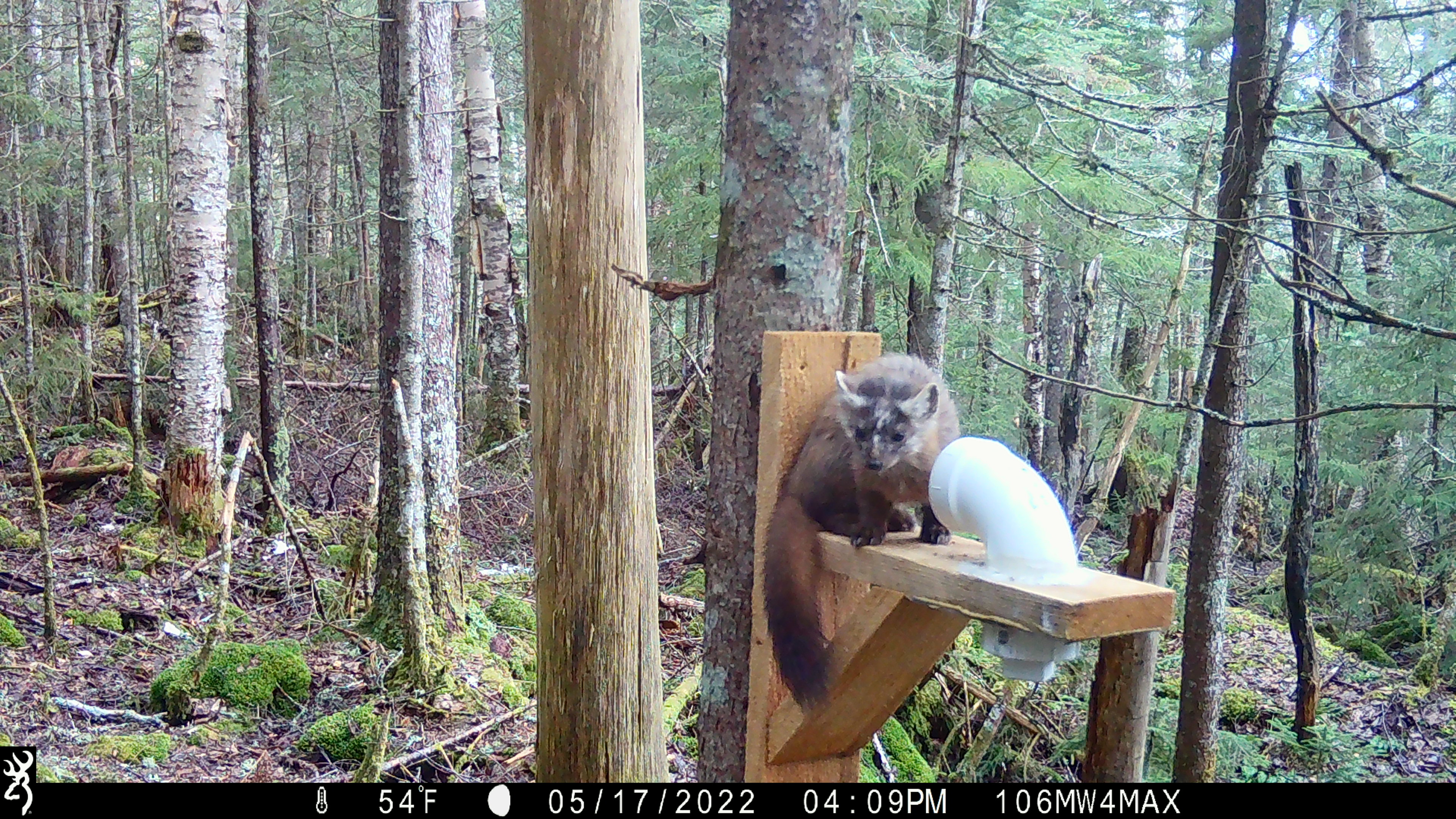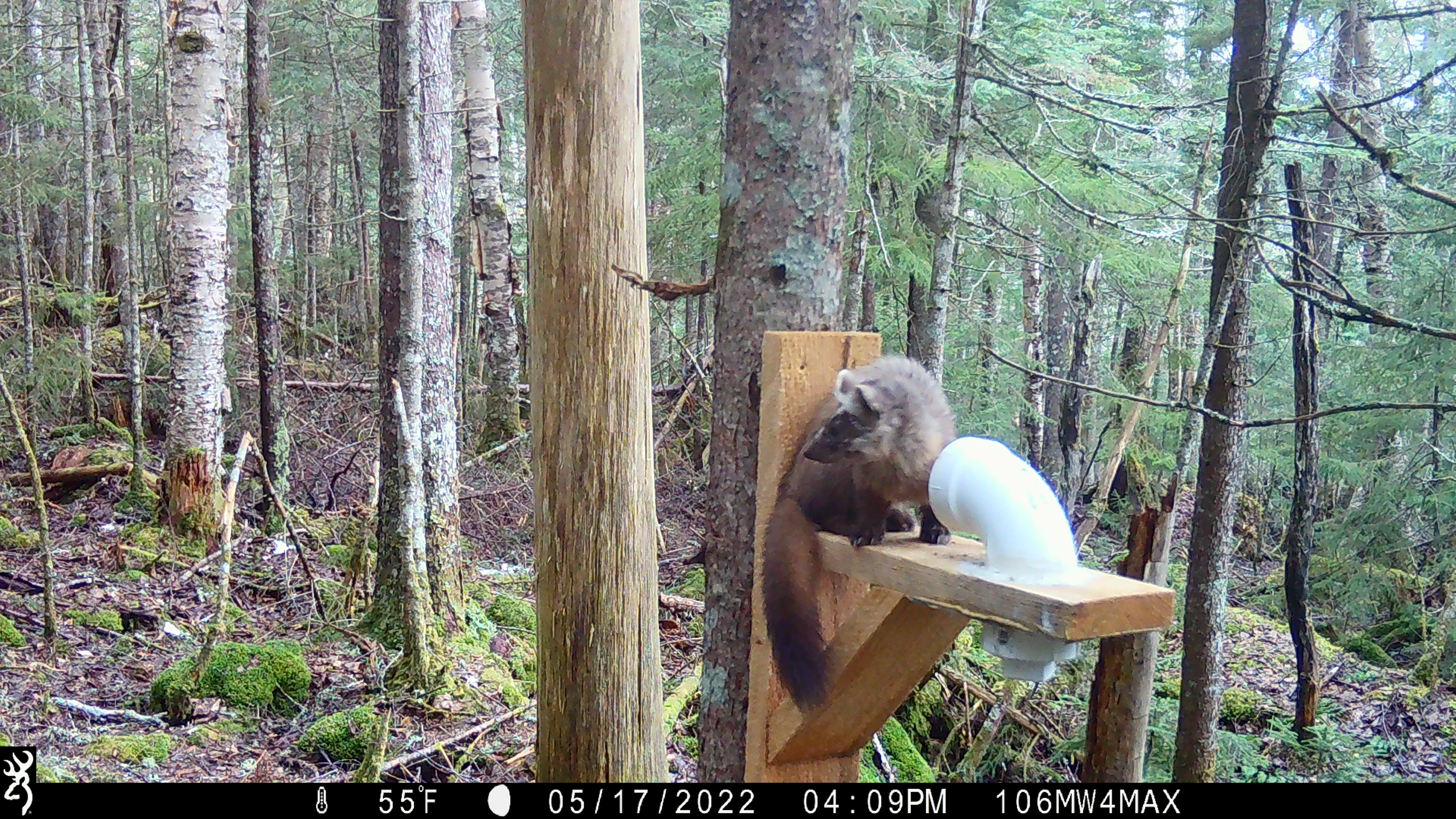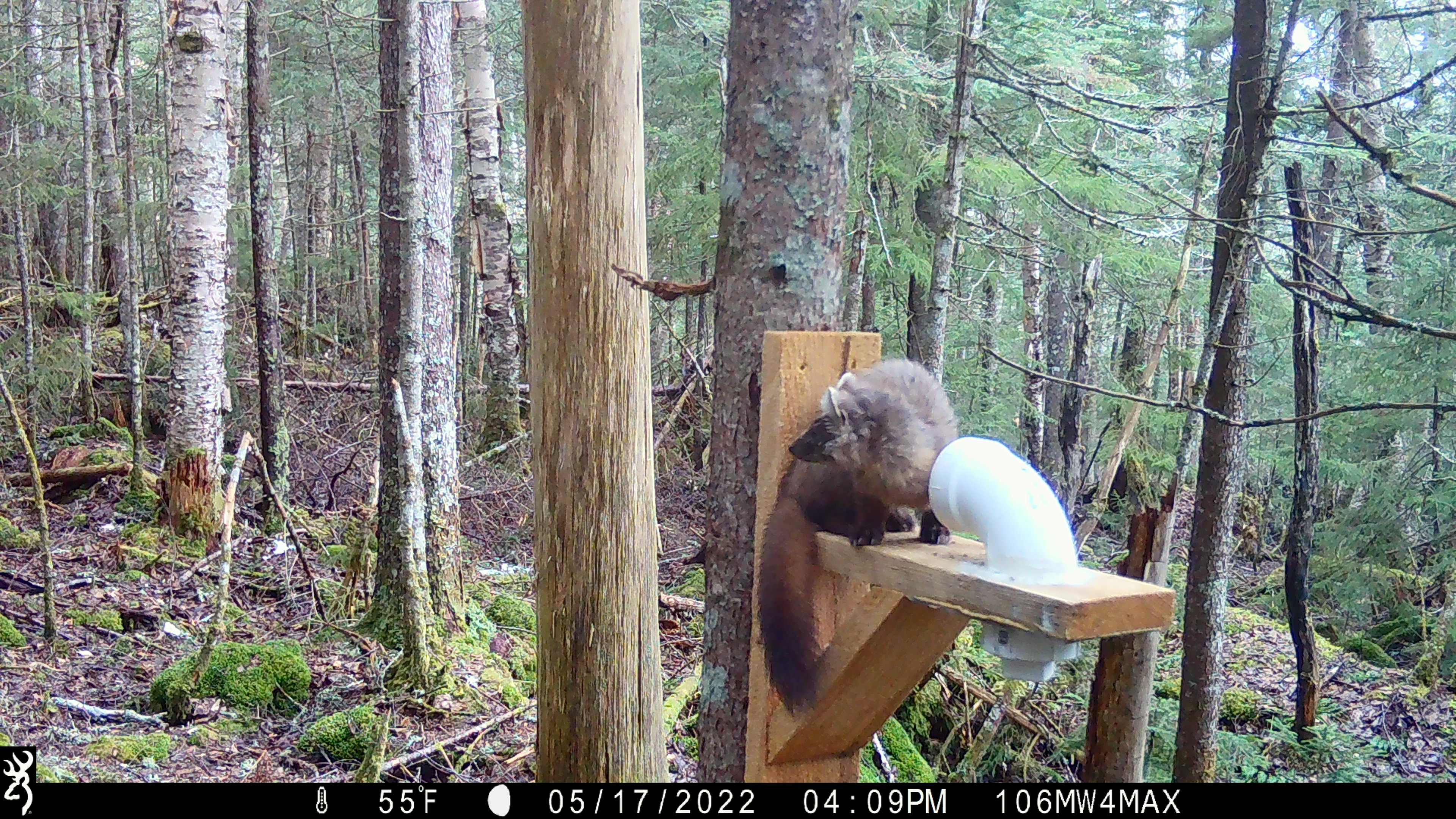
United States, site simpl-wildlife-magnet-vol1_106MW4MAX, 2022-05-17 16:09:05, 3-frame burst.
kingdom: Animalia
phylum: Chordata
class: Mammalia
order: Carnivora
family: Mustelidae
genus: Martes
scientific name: Martes americana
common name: american marten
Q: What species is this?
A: American marten (Martes americana).